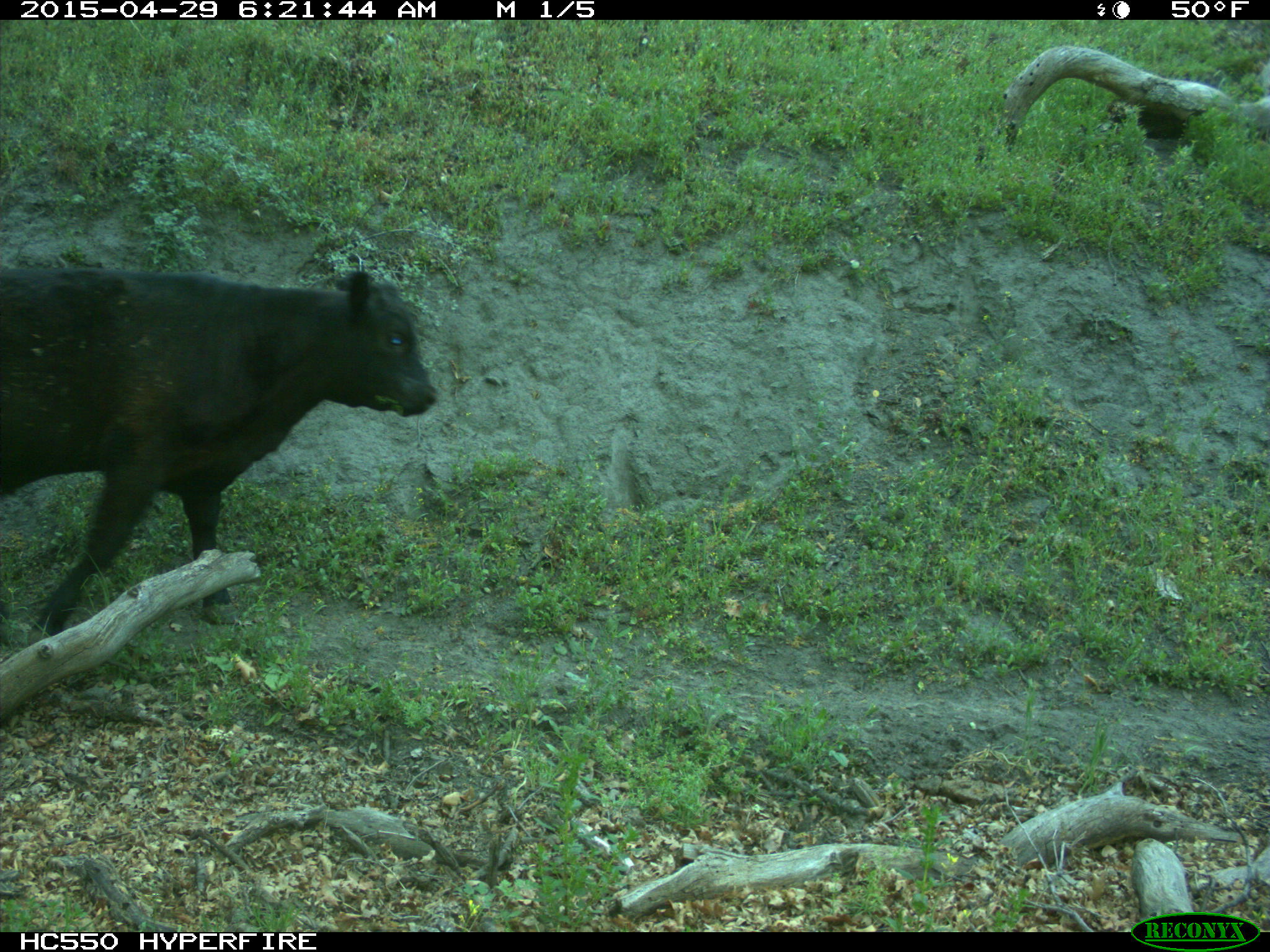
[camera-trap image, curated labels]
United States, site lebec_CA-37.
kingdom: Animalia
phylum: Chordata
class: Mammalia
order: Artiodactyla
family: Bovidae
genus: Bos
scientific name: Bos taurus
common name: domestic cow